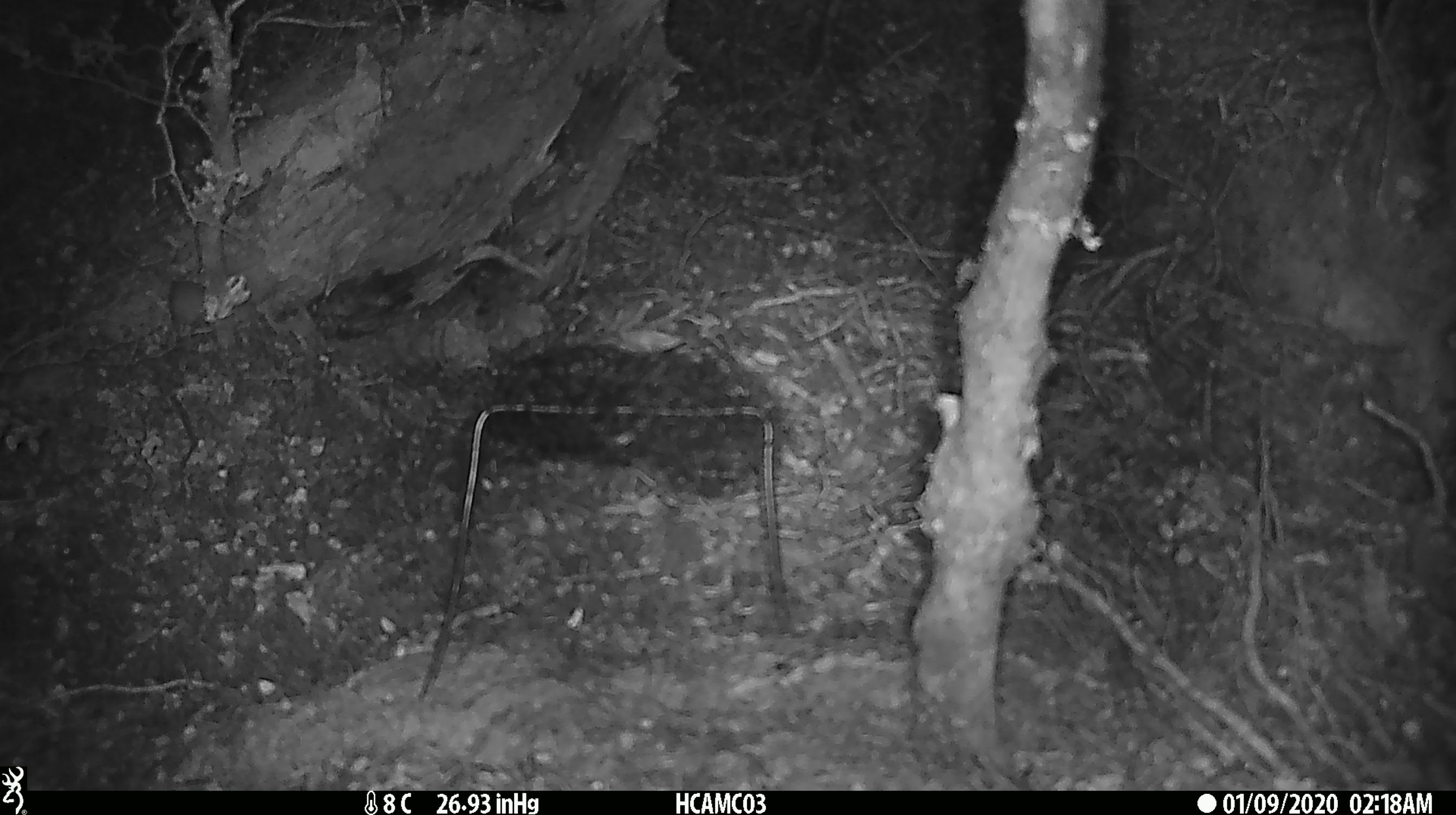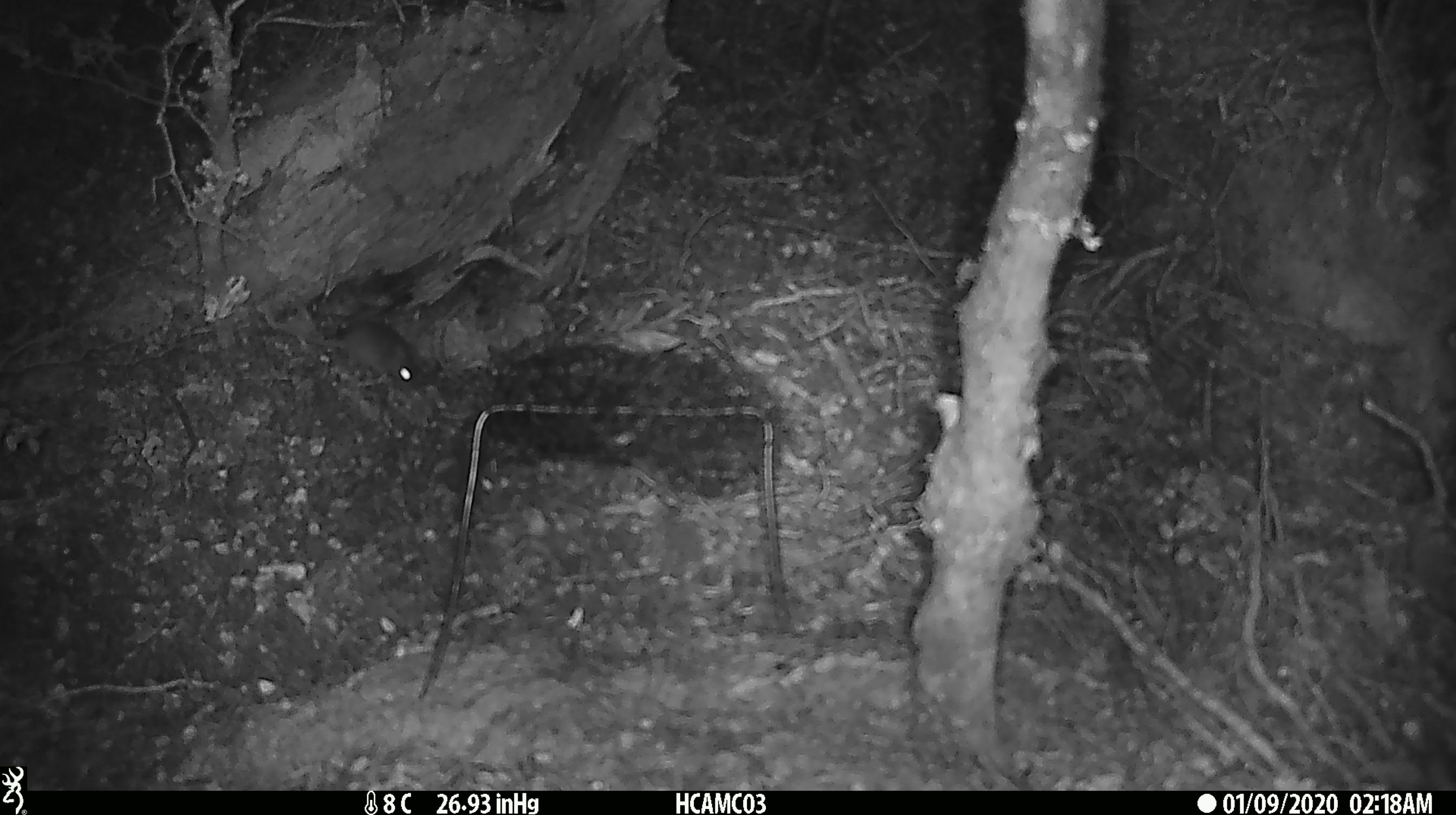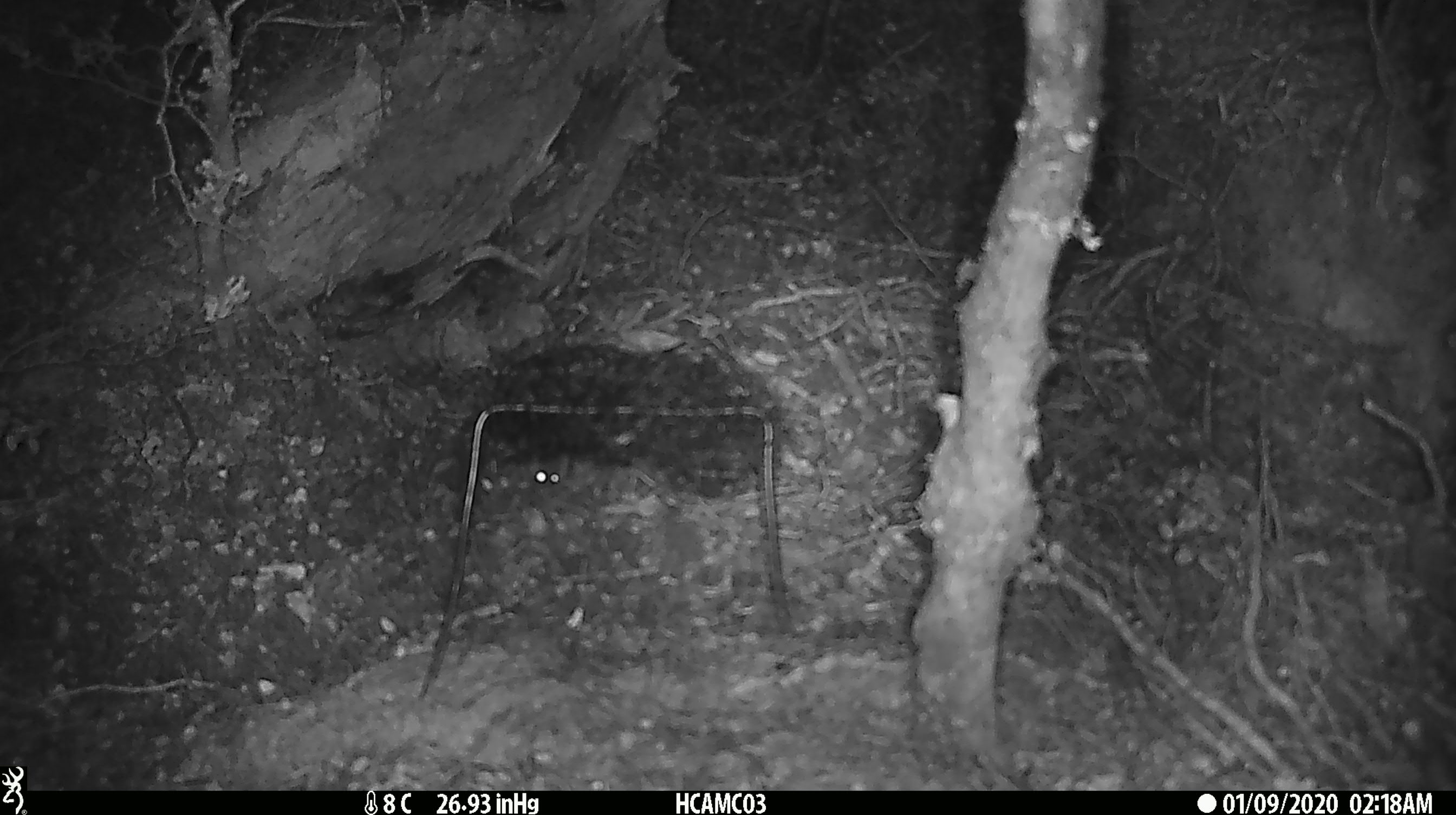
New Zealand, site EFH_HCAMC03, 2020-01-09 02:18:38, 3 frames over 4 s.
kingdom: Animalia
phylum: Chordata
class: Mammalia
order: Rodentia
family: Muridae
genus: Mus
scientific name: Mus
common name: mouse